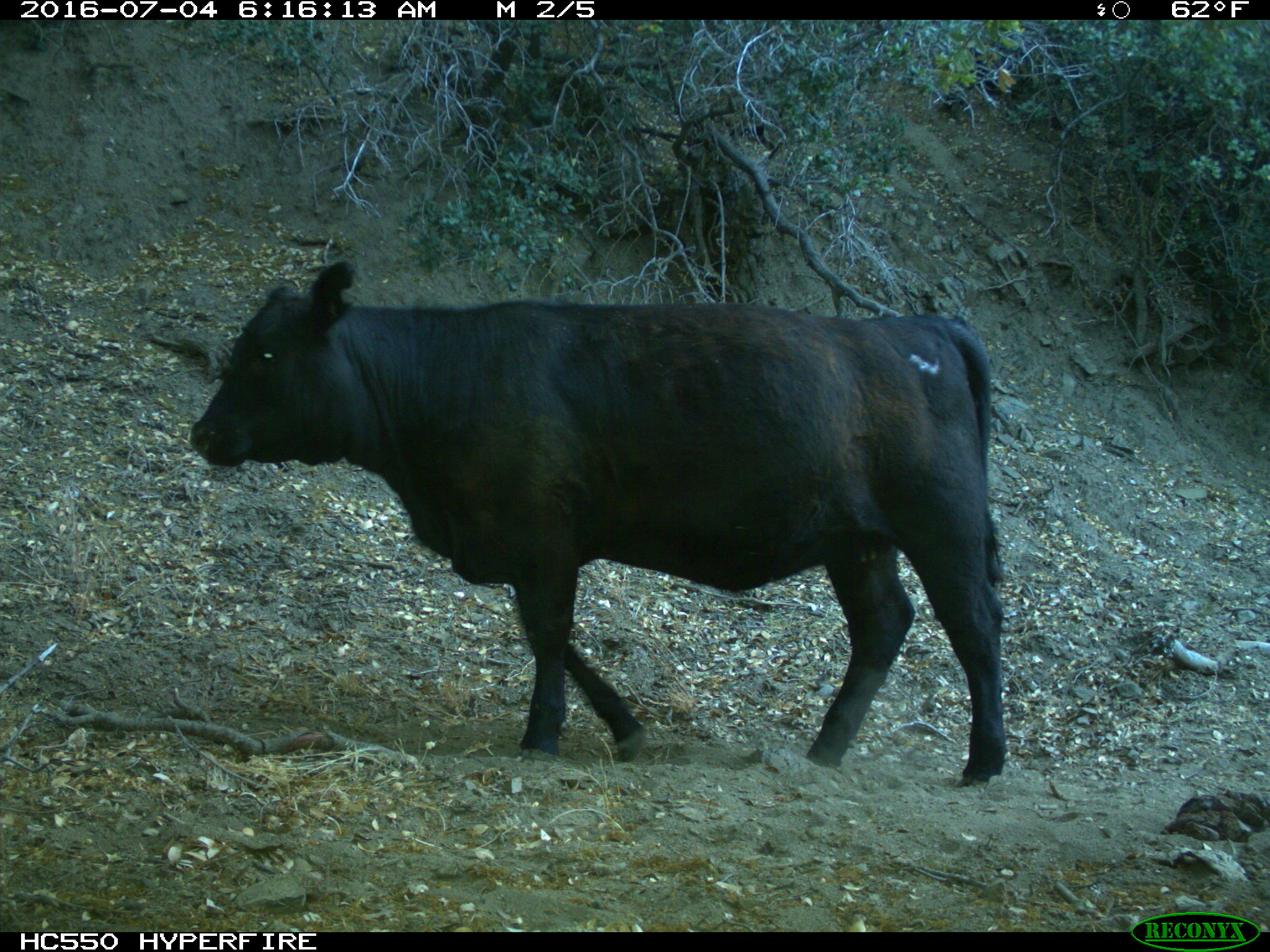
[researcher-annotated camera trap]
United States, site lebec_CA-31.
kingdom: Animalia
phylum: Chordata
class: Mammalia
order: Artiodactyla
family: Bovidae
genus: Bos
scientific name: Bos taurus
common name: domestic cow